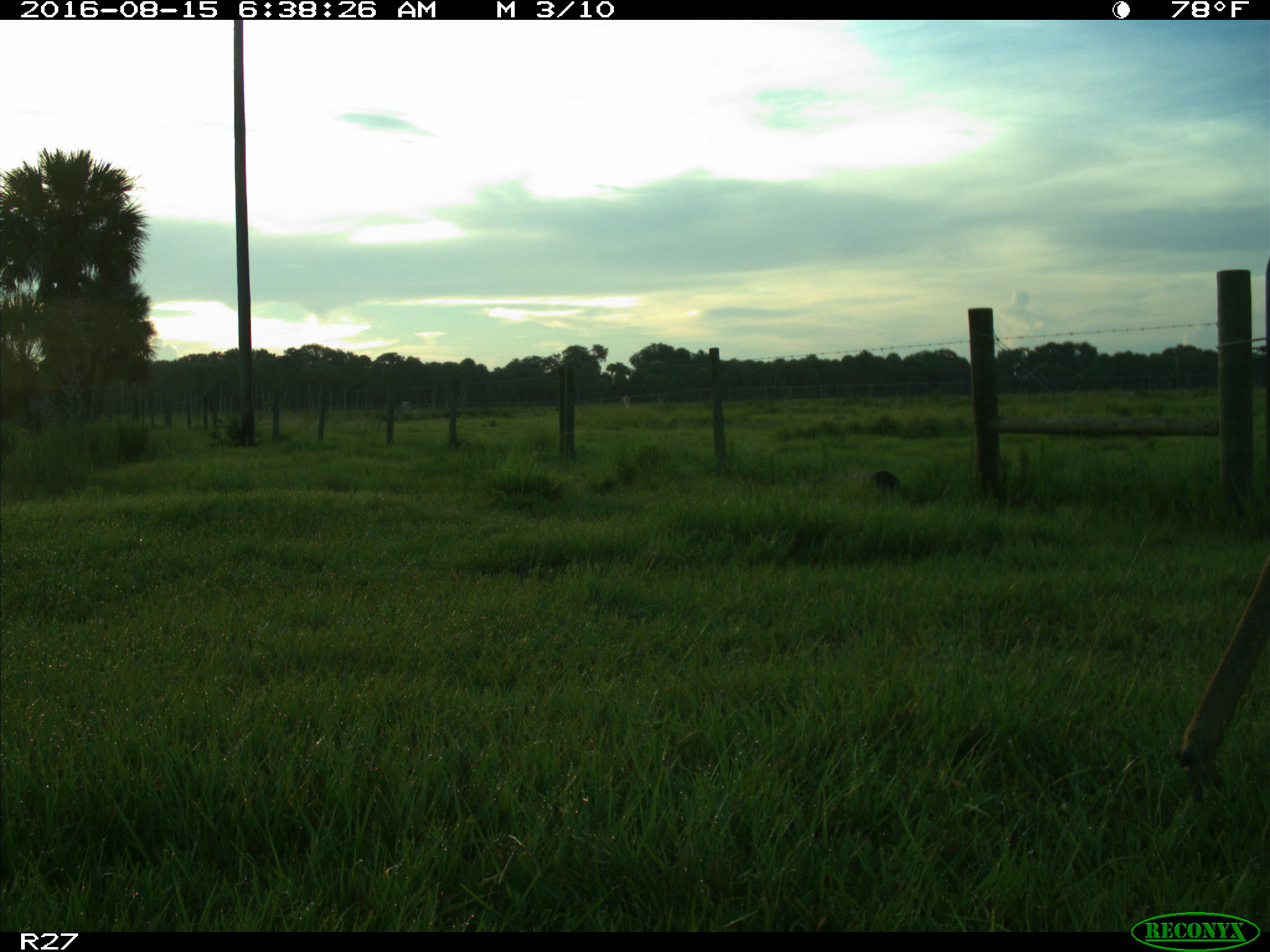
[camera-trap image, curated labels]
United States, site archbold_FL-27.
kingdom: Animalia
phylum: Chordata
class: Mammalia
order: Artiodactyla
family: Cervidae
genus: Odocoileus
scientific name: Odocoileus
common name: deer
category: unidentified deer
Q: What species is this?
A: Unidentified deer (deer) (Odocoileus).